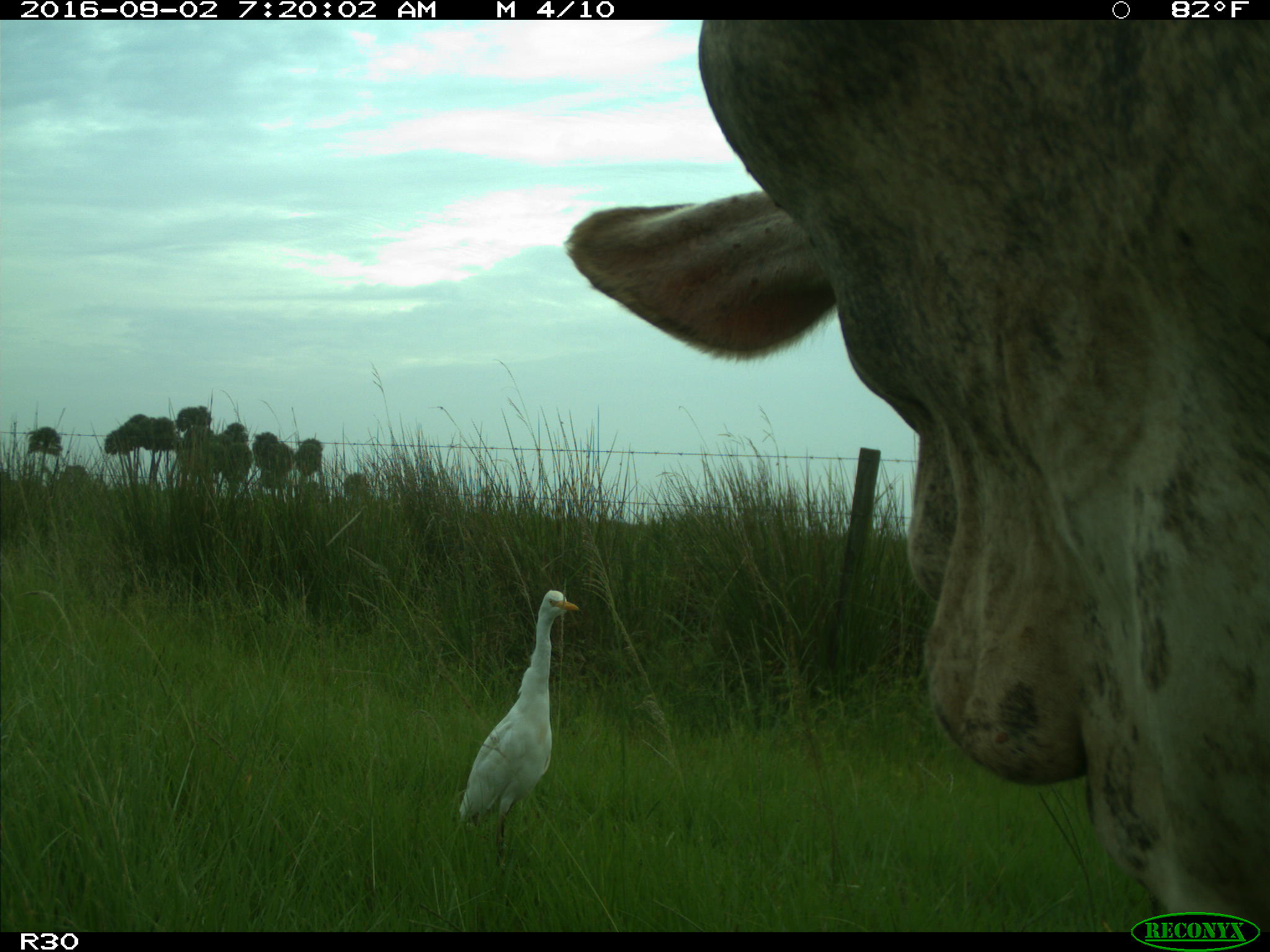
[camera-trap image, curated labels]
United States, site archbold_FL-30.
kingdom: Animalia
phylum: Chordata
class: Mammalia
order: Artiodactyla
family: Bovidae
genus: Bos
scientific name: Bos taurus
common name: domestic cow